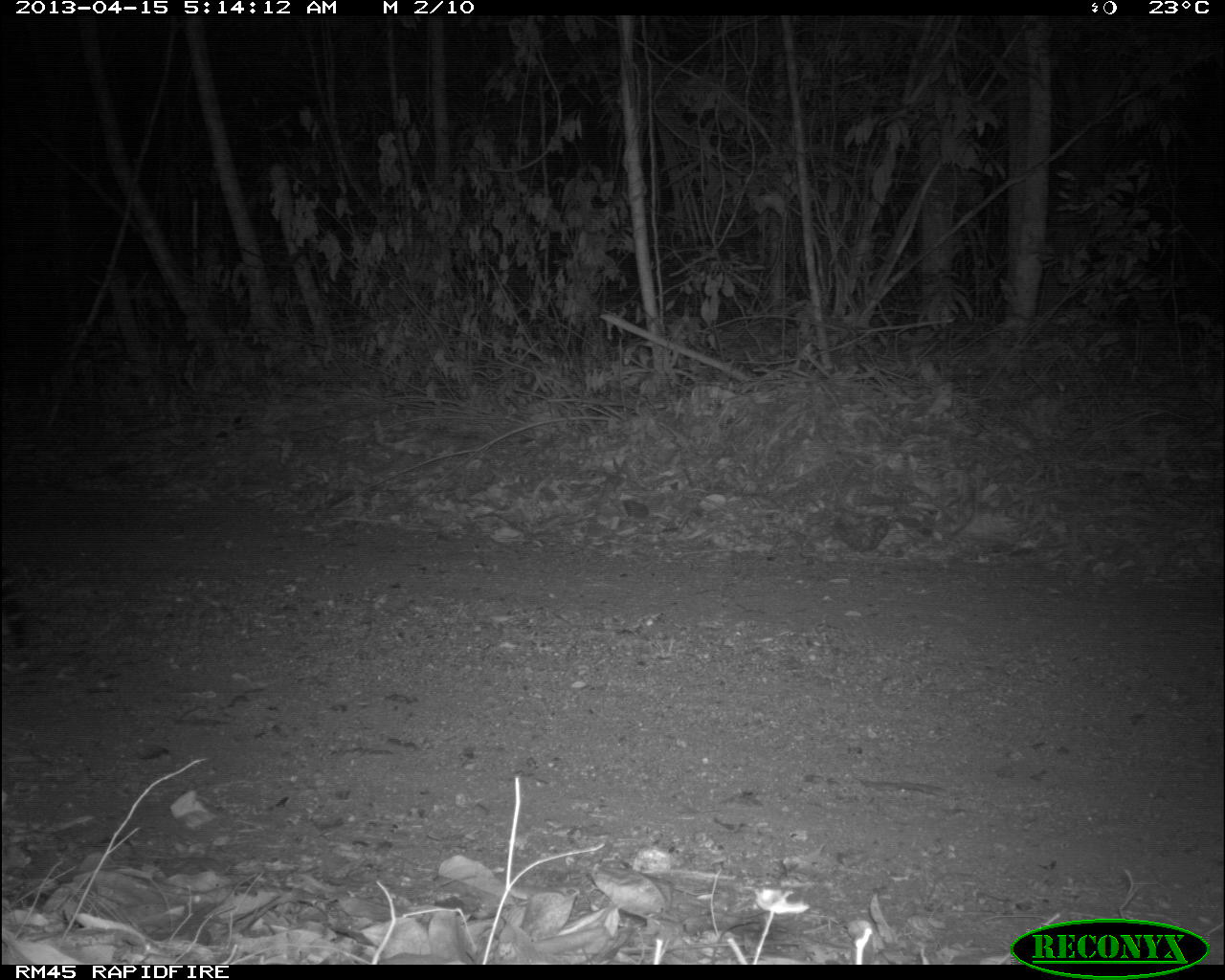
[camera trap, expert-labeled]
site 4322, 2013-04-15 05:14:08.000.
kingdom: Animalia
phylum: Chordata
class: Mammalia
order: Carnivora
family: Felidae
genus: Leopardus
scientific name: Leopardus pardalis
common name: ocelot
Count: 1.